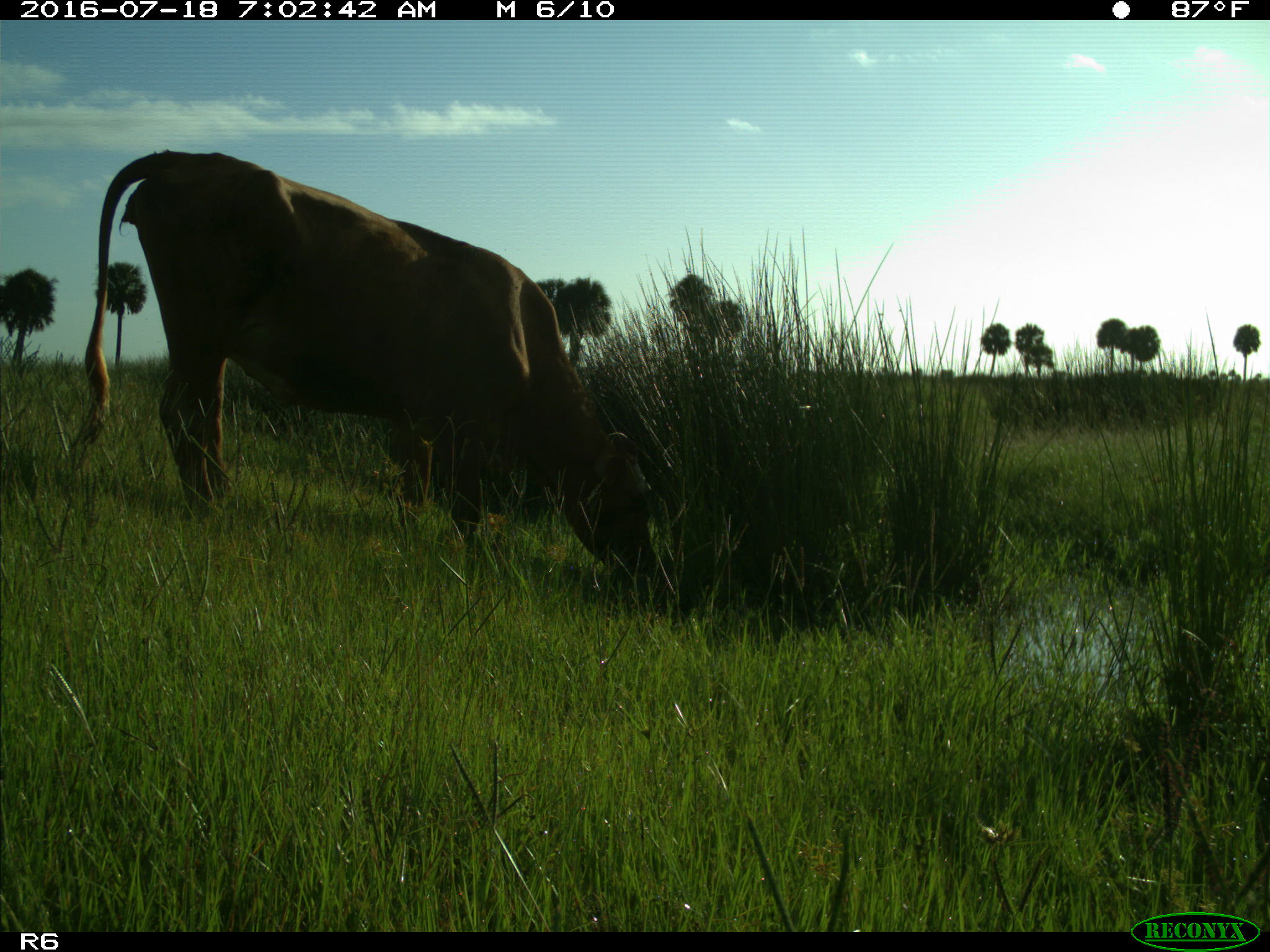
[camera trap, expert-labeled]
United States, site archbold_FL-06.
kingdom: Animalia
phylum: Chordata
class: Mammalia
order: Artiodactyla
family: Bovidae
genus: Bos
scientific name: Bos taurus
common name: domestic cow